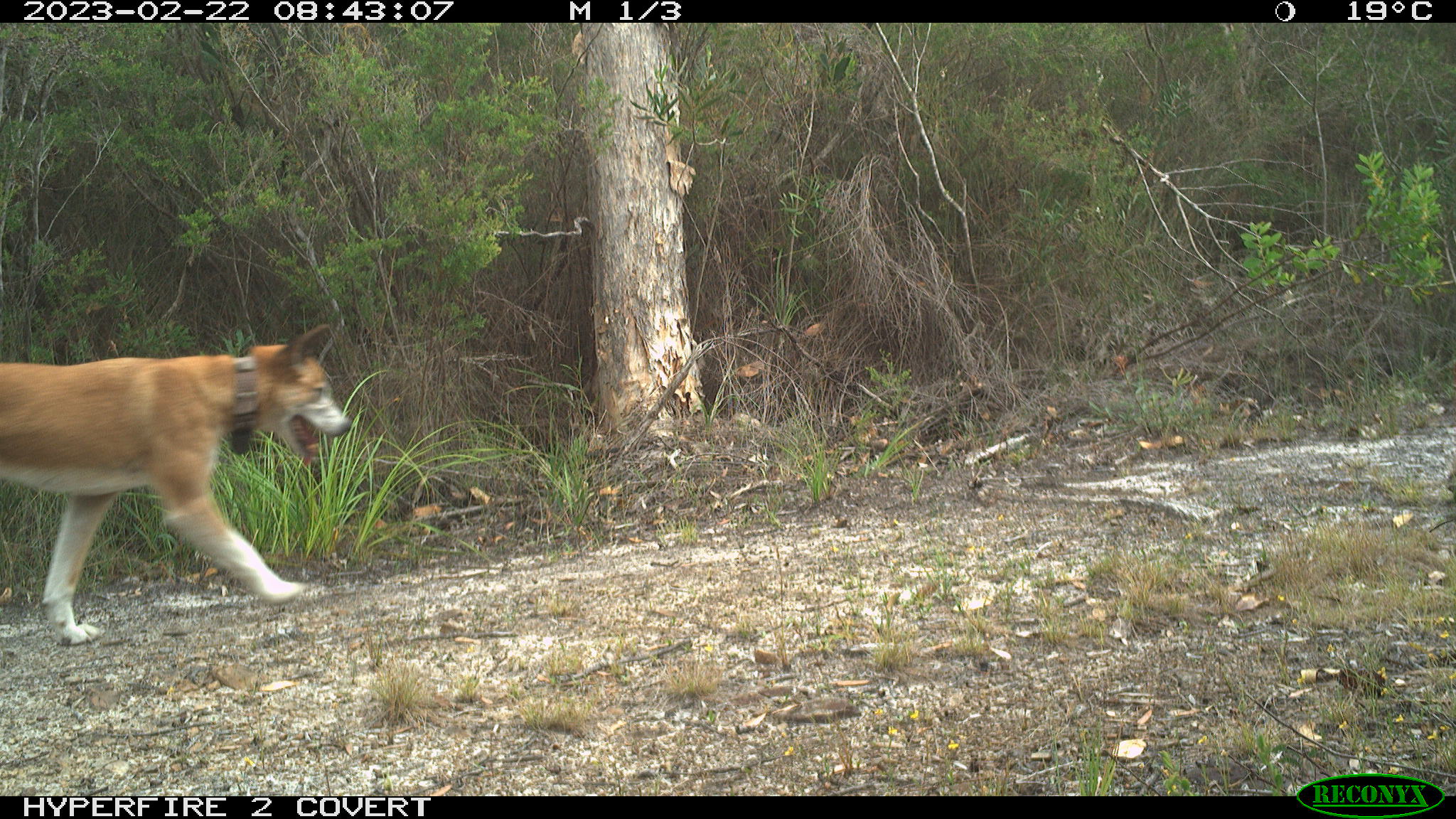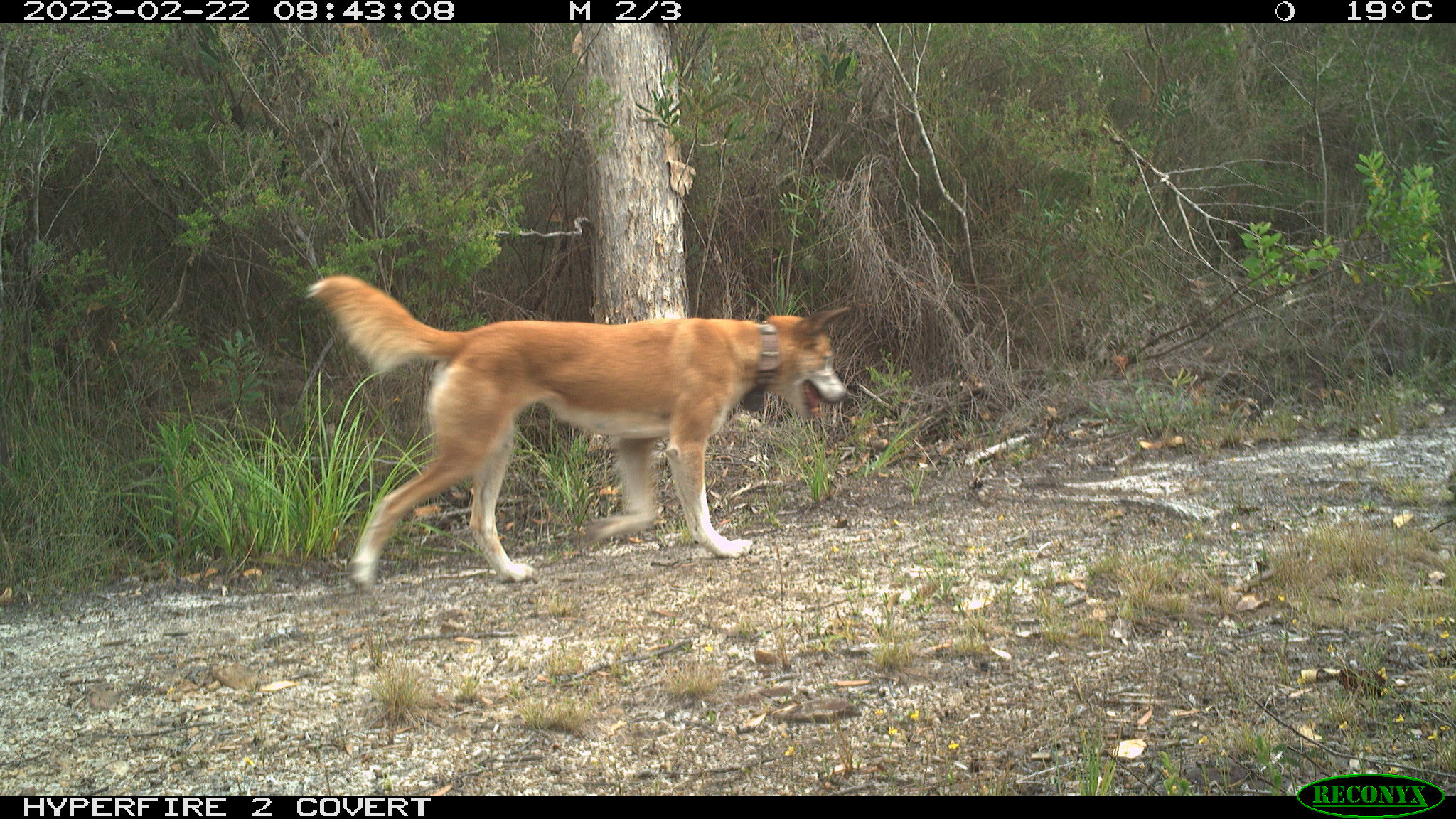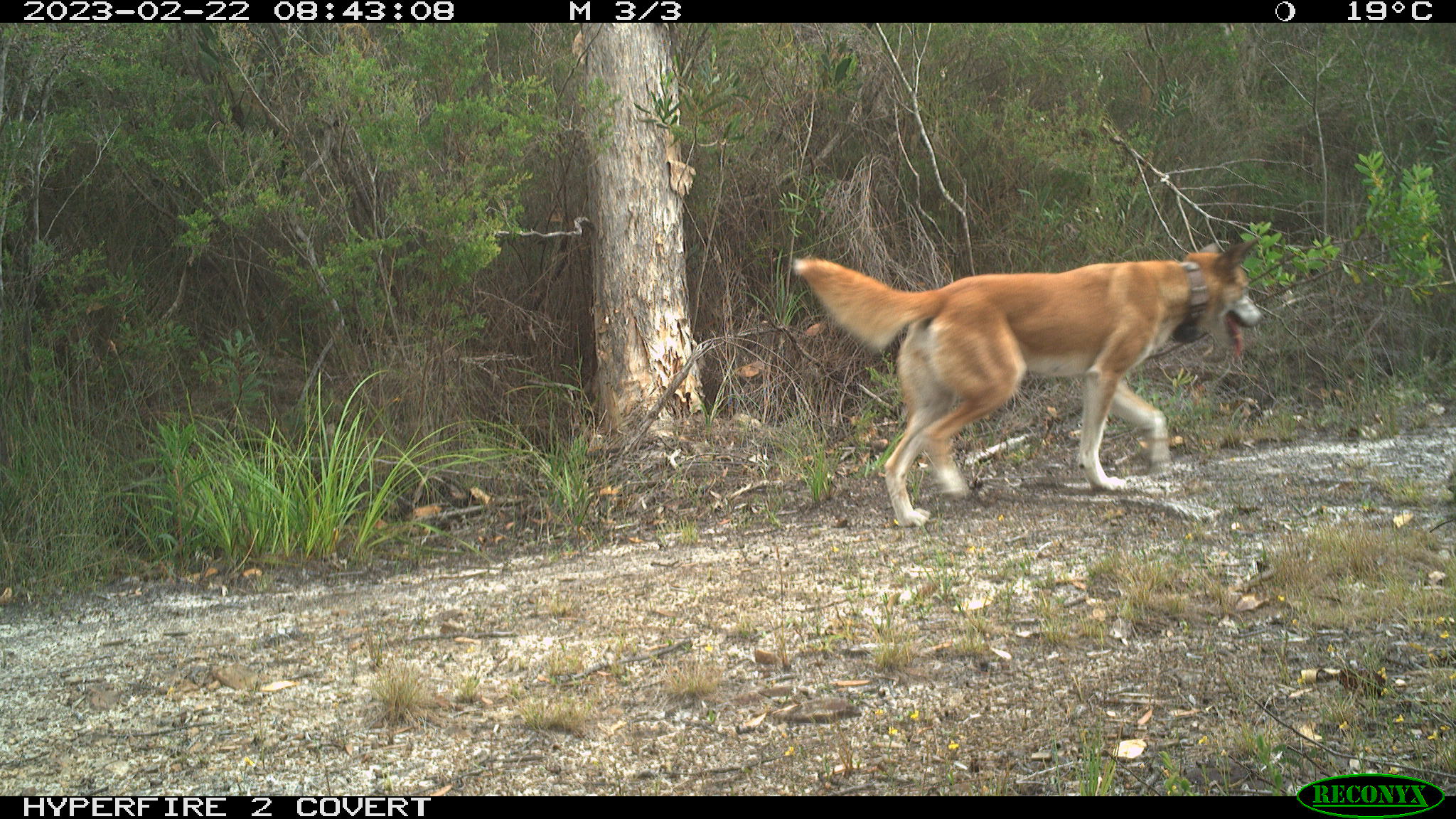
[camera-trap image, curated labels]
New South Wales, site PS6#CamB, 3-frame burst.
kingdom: Animalia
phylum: Chordata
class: Mammalia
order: Carnivora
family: Canidae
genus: Canis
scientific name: Canis familiaris dingo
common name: dingo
Dingo (Canis familiaris dingo).